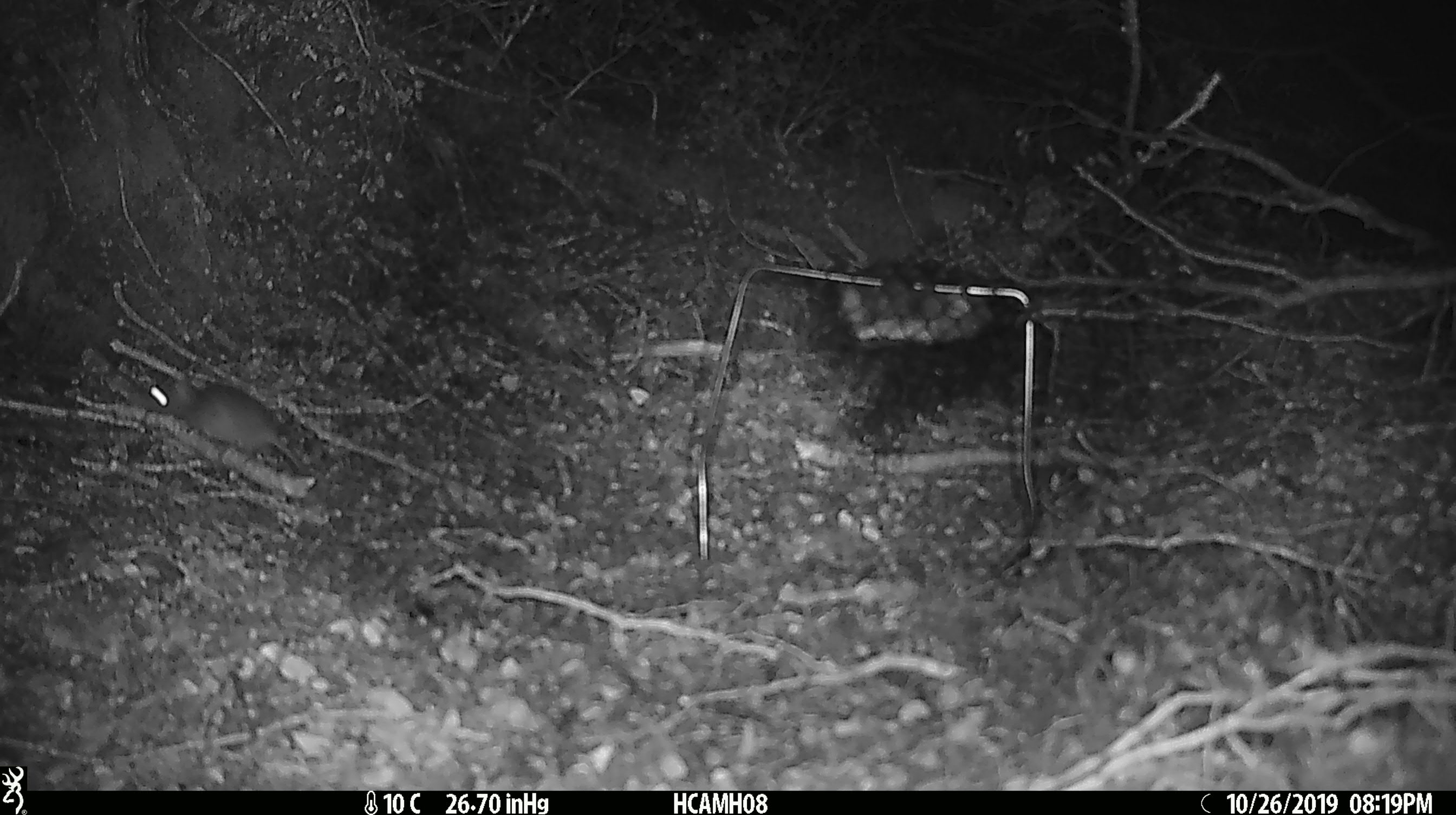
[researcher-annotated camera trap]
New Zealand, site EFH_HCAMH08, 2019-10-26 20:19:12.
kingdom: Animalia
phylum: Chordata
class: Mammalia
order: Rodentia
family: Muridae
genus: Mus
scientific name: Mus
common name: mouse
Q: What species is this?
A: Mouse (Mus).